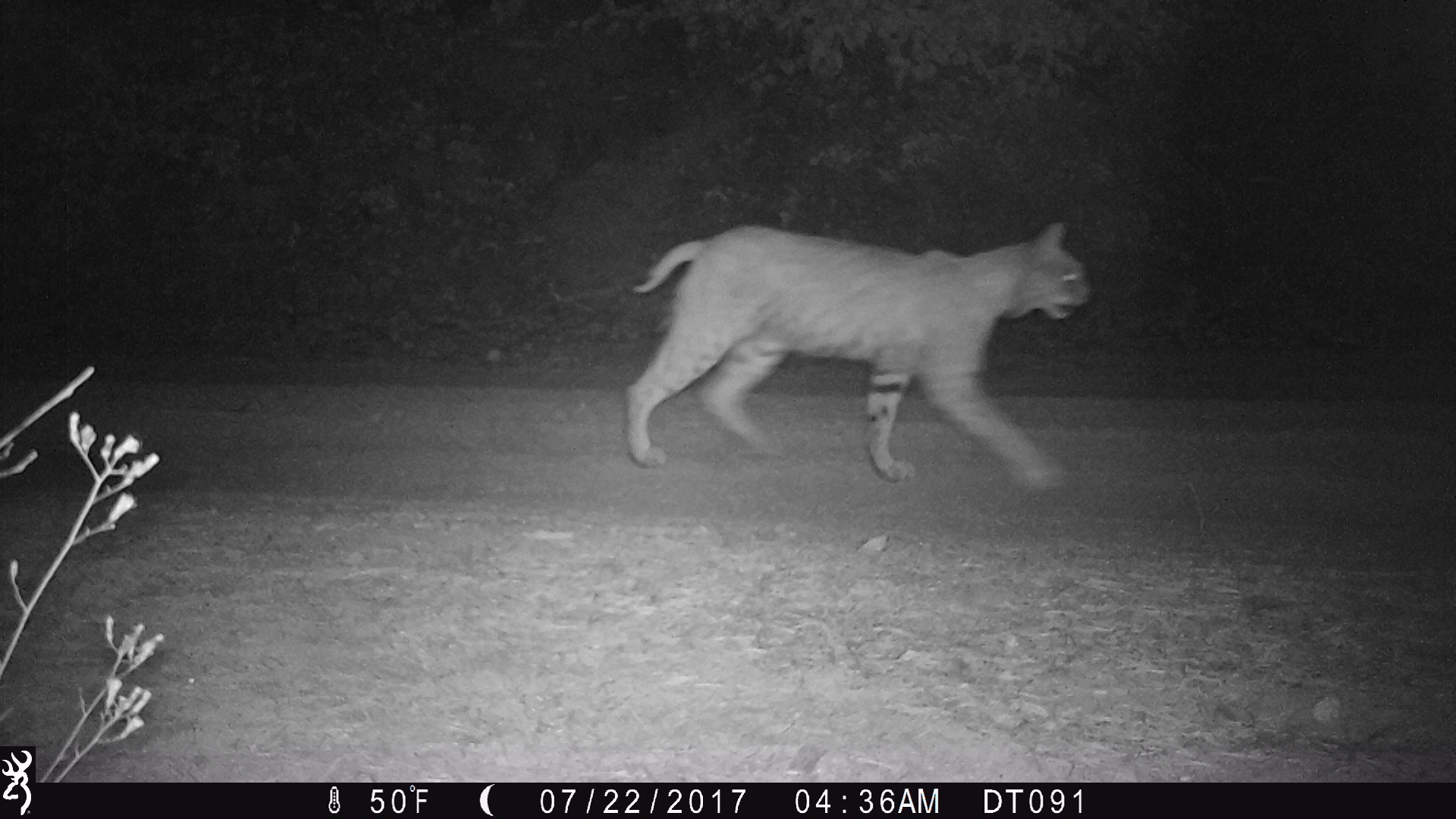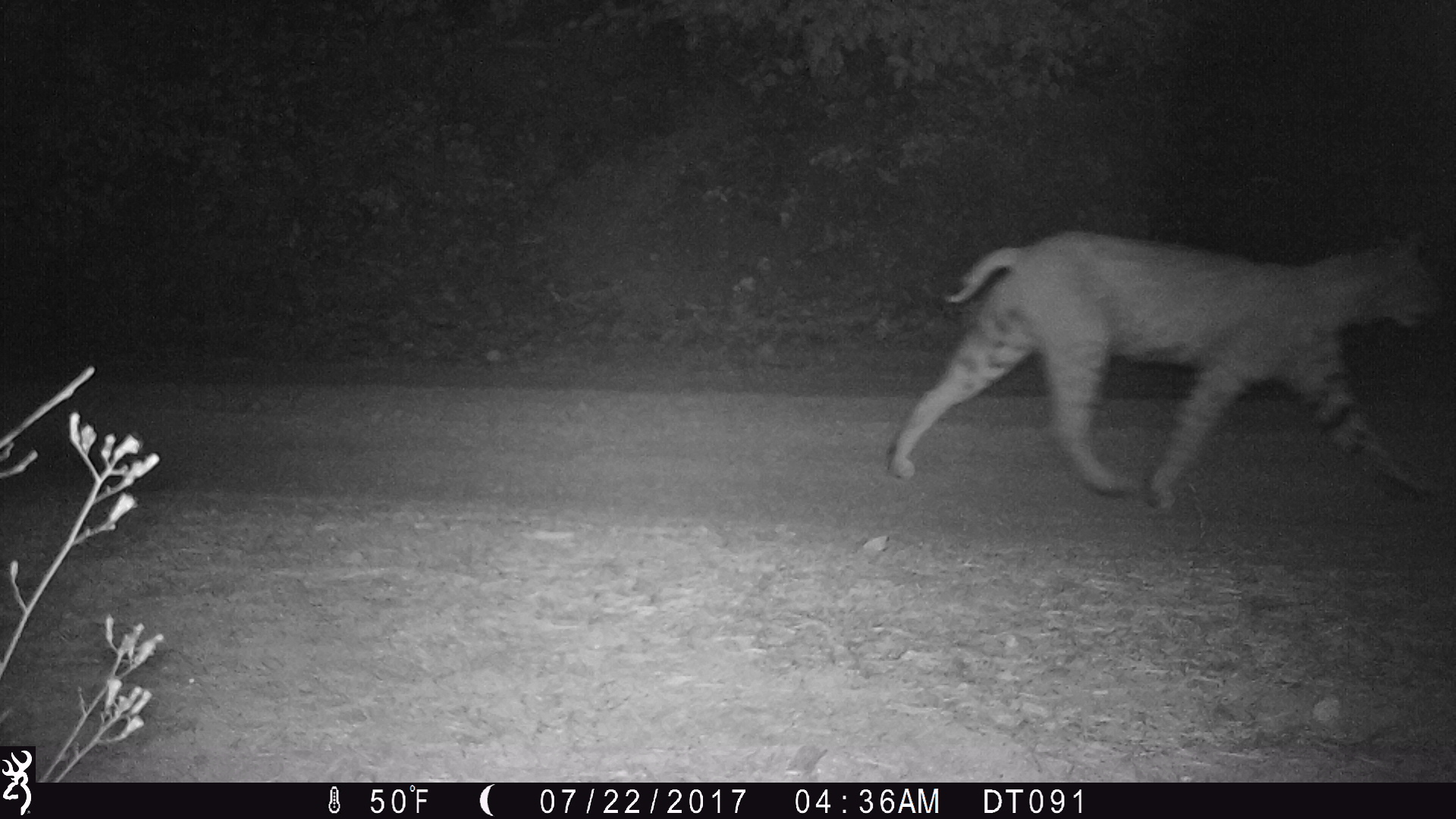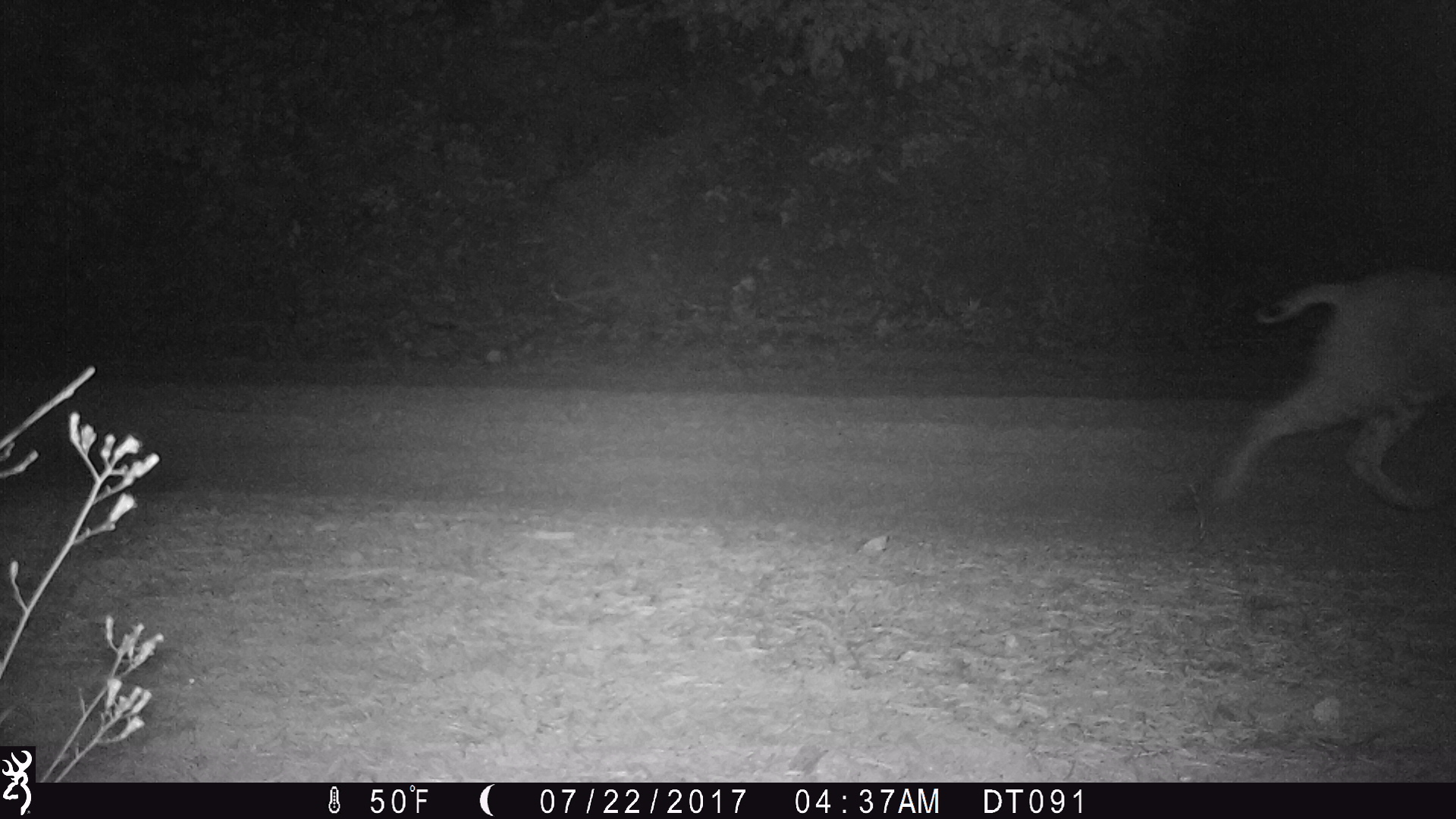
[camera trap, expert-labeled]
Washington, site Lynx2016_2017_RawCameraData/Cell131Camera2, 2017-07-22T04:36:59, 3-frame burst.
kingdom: Animalia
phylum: Chordata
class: Mammalia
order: Carnivora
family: Felidae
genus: Lynx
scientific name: Lynx rufus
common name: bobcat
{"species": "Lynx rufus (bobcat)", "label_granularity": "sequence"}